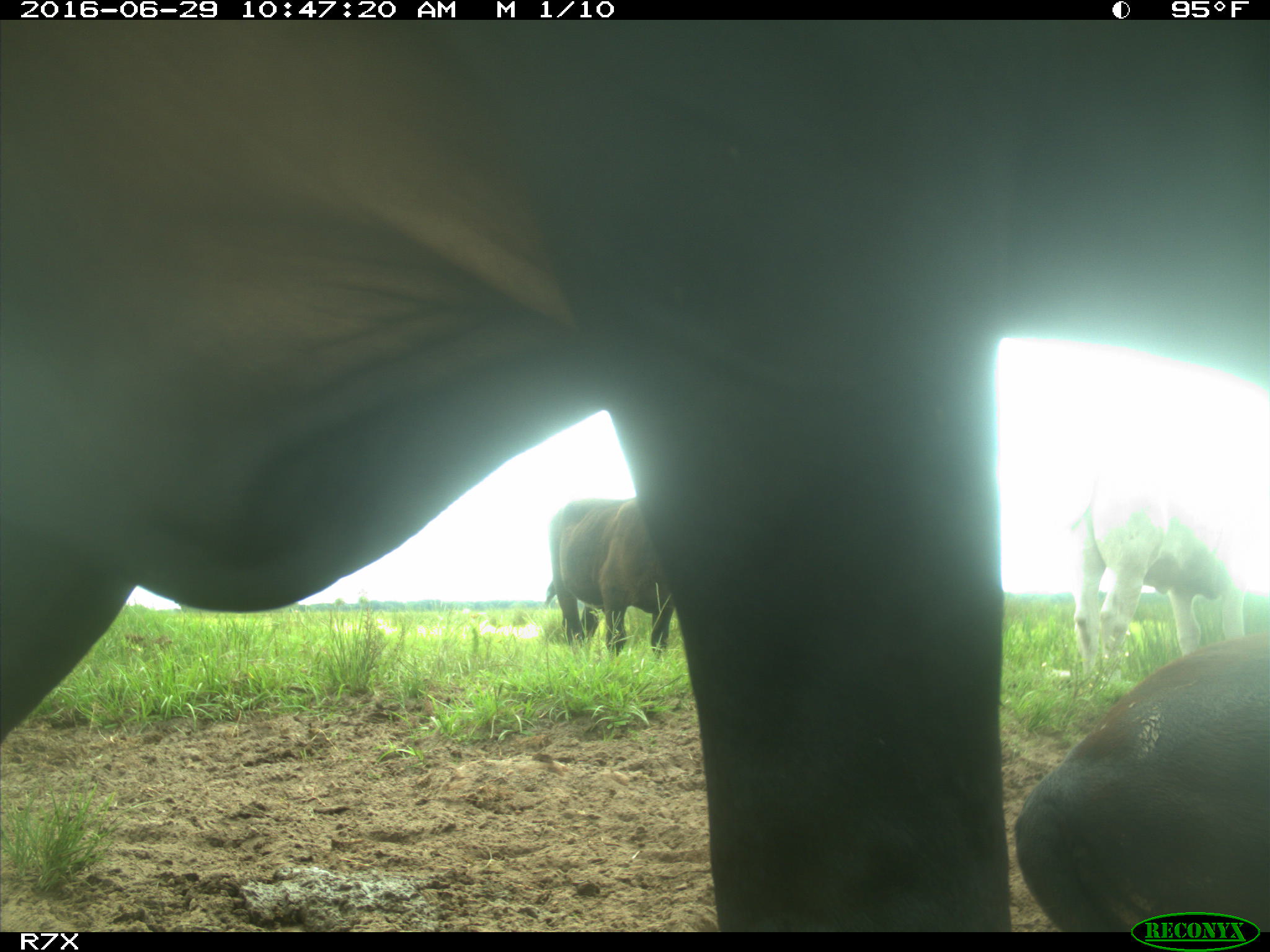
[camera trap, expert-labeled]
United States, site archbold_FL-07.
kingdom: Animalia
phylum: Chordata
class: Mammalia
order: Artiodactyla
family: Bovidae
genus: Bos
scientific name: Bos taurus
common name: domestic cow